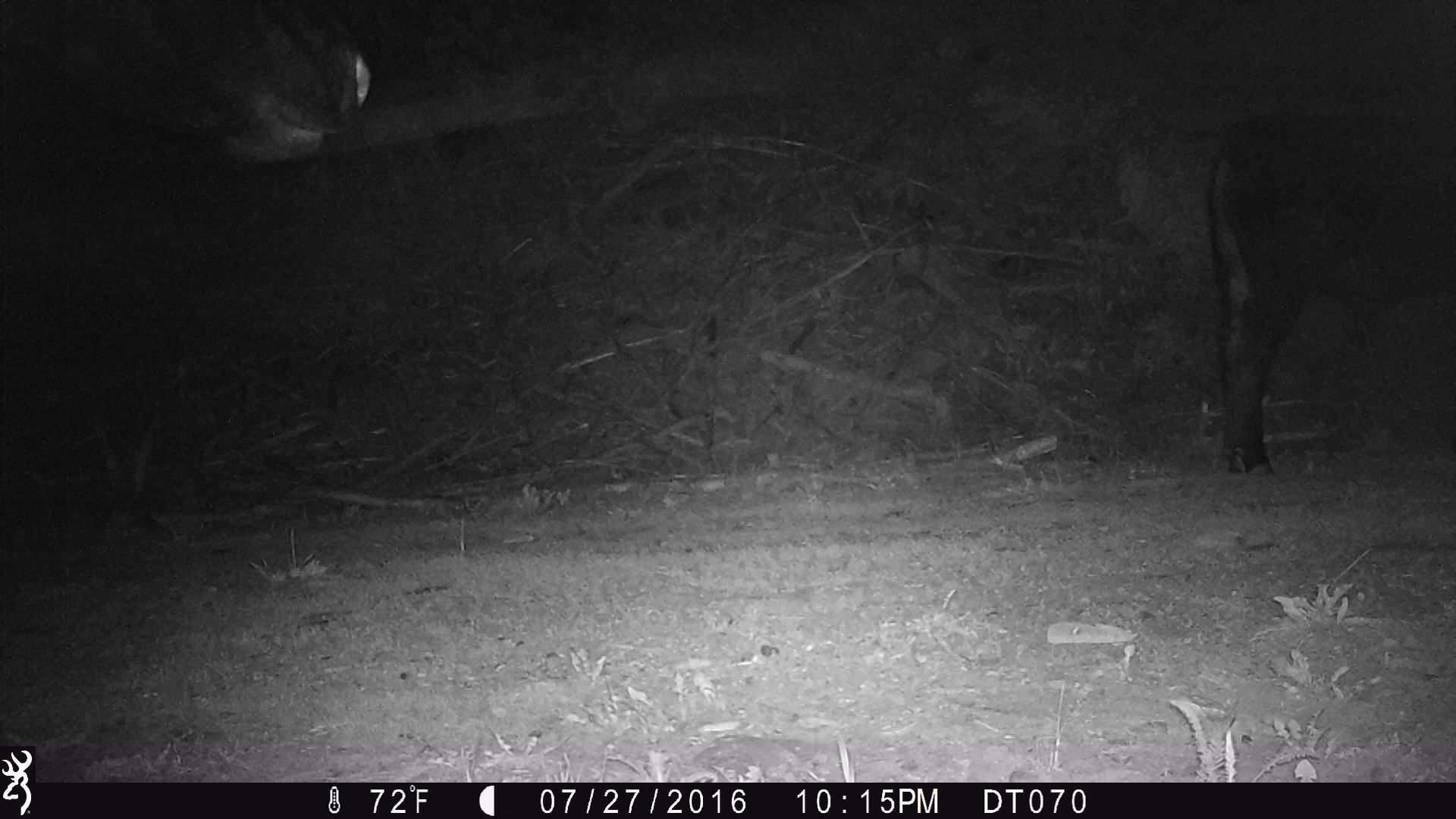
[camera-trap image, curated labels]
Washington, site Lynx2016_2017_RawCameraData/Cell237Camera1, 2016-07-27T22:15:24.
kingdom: Animalia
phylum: Chordata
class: Mammalia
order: Artiodactyla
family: Bovidae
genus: Bos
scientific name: Bos taurus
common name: domestic cattle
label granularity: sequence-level